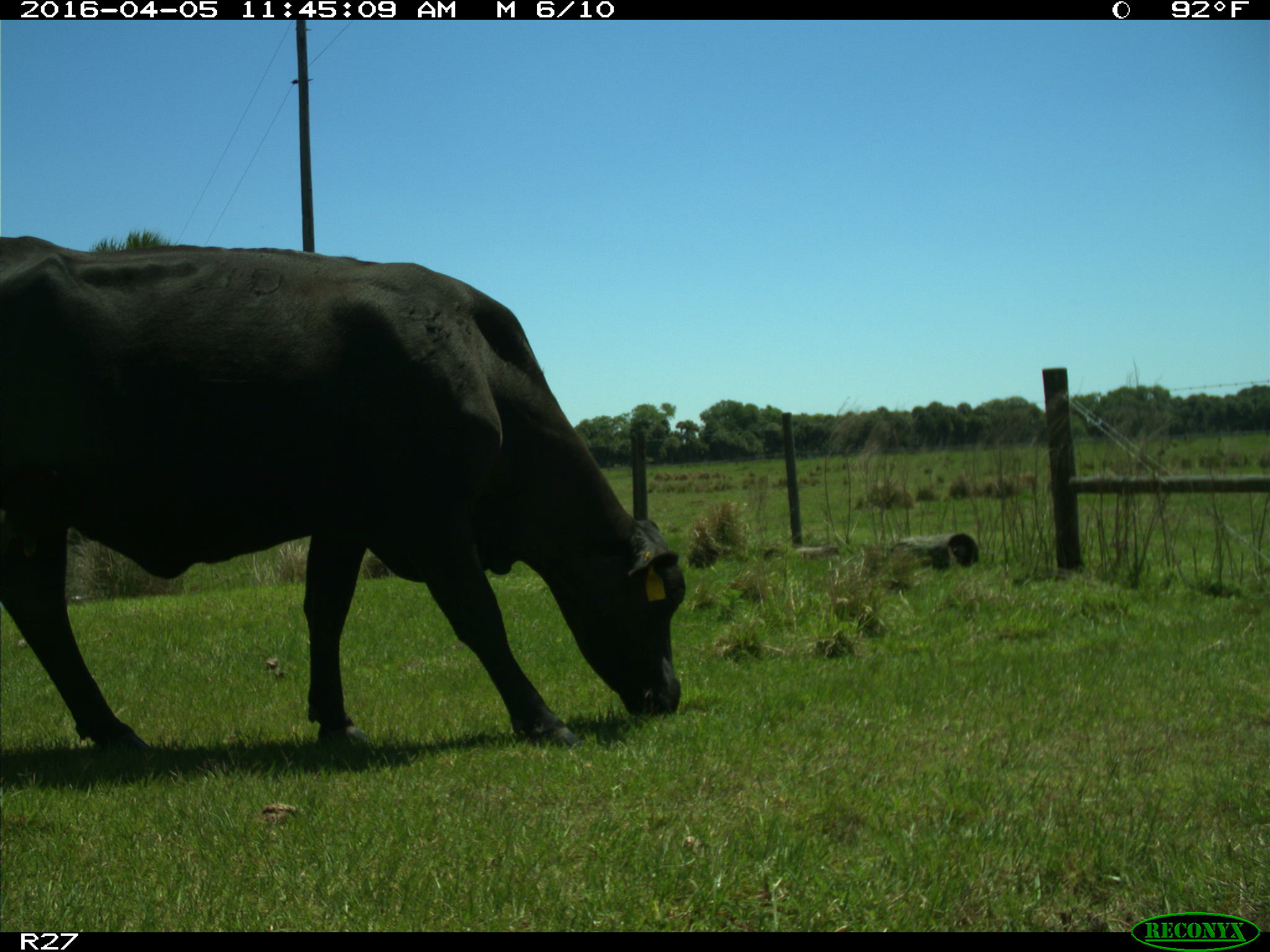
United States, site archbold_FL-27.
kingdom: Animalia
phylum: Chordata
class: Mammalia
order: Artiodactyla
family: Bovidae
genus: Bos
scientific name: Bos taurus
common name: domestic cow